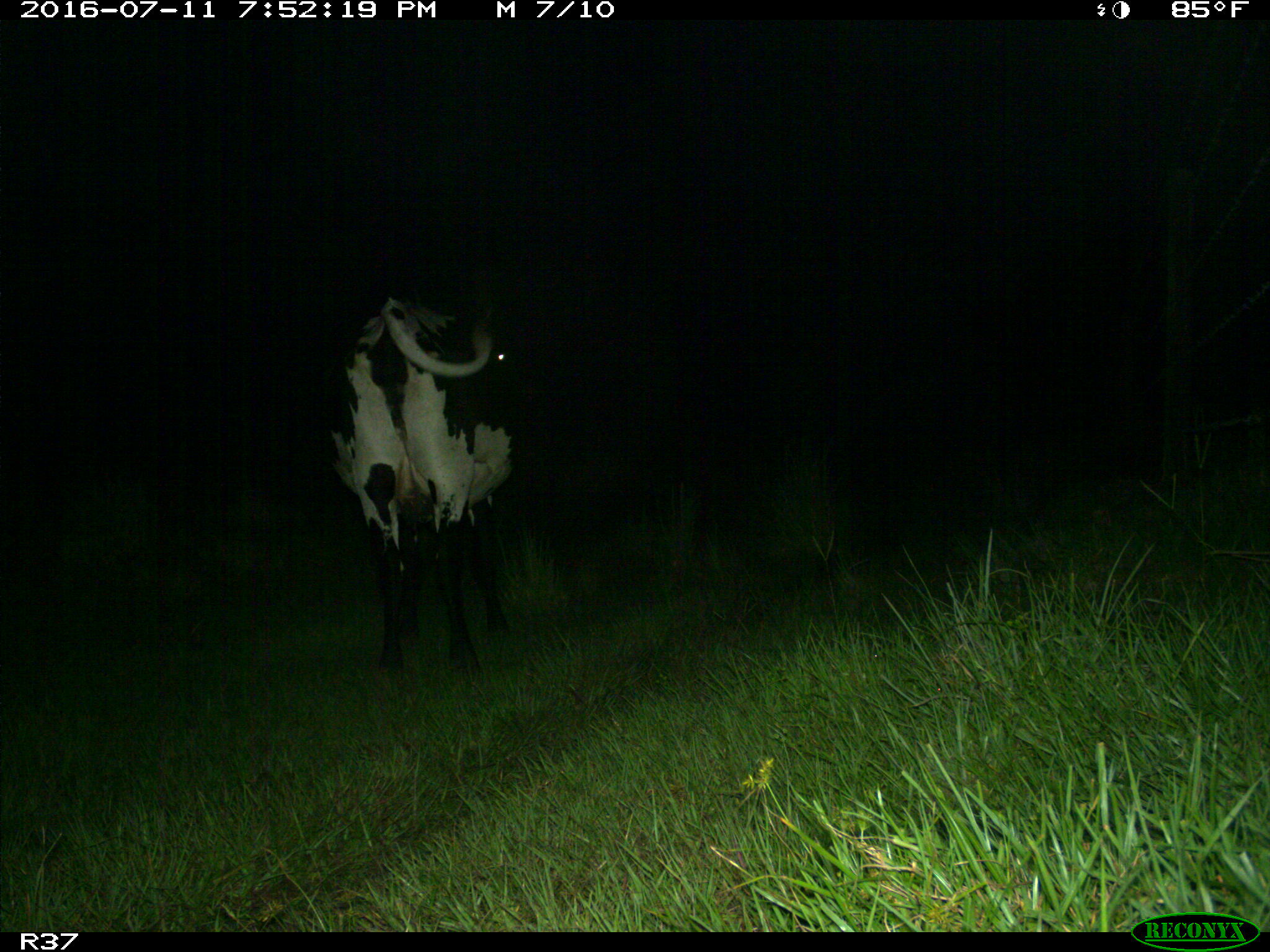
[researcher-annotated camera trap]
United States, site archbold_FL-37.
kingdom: Animalia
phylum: Chordata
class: Mammalia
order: Artiodactyla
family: Bovidae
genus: Bos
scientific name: Bos taurus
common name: domestic cow